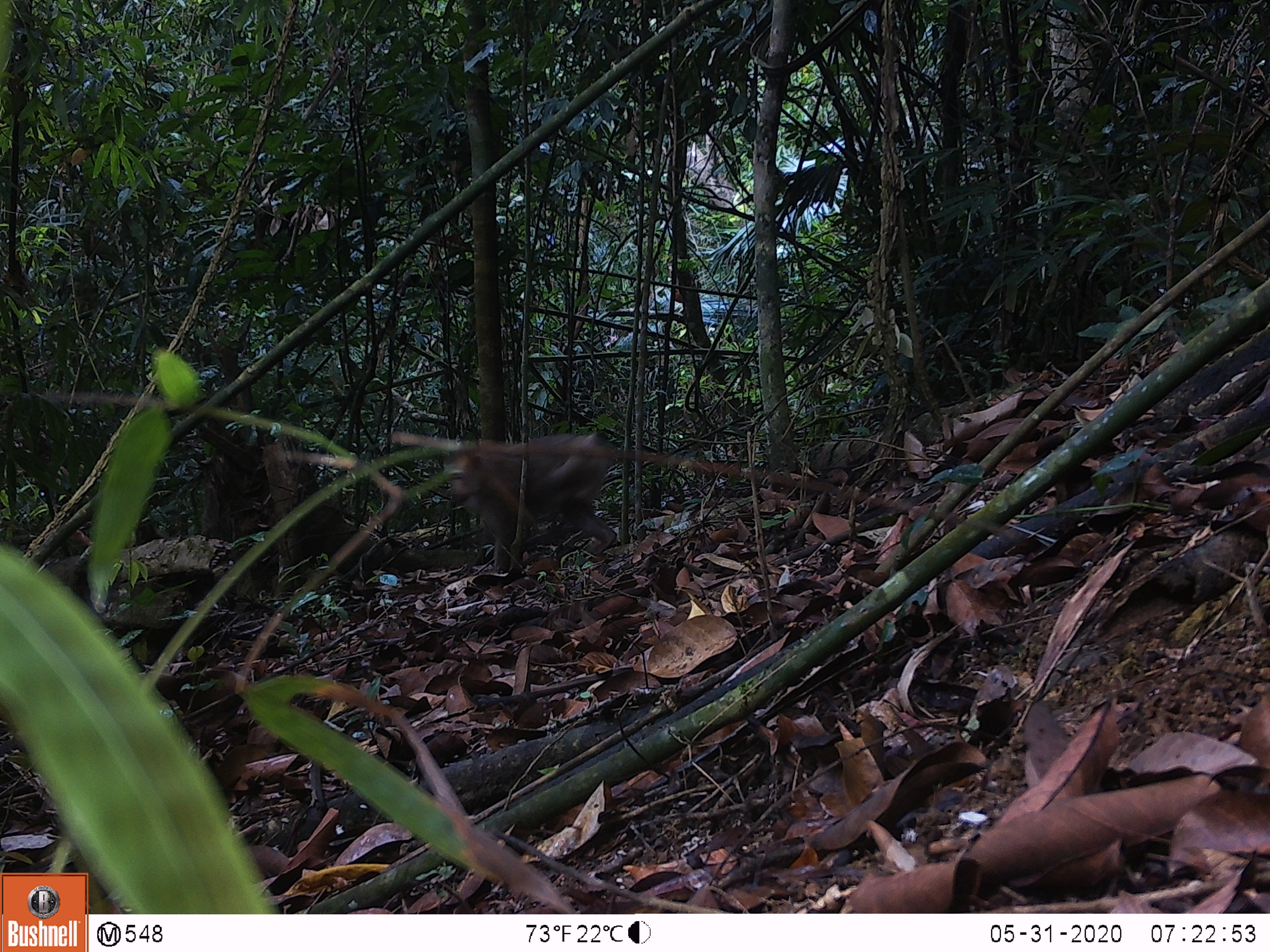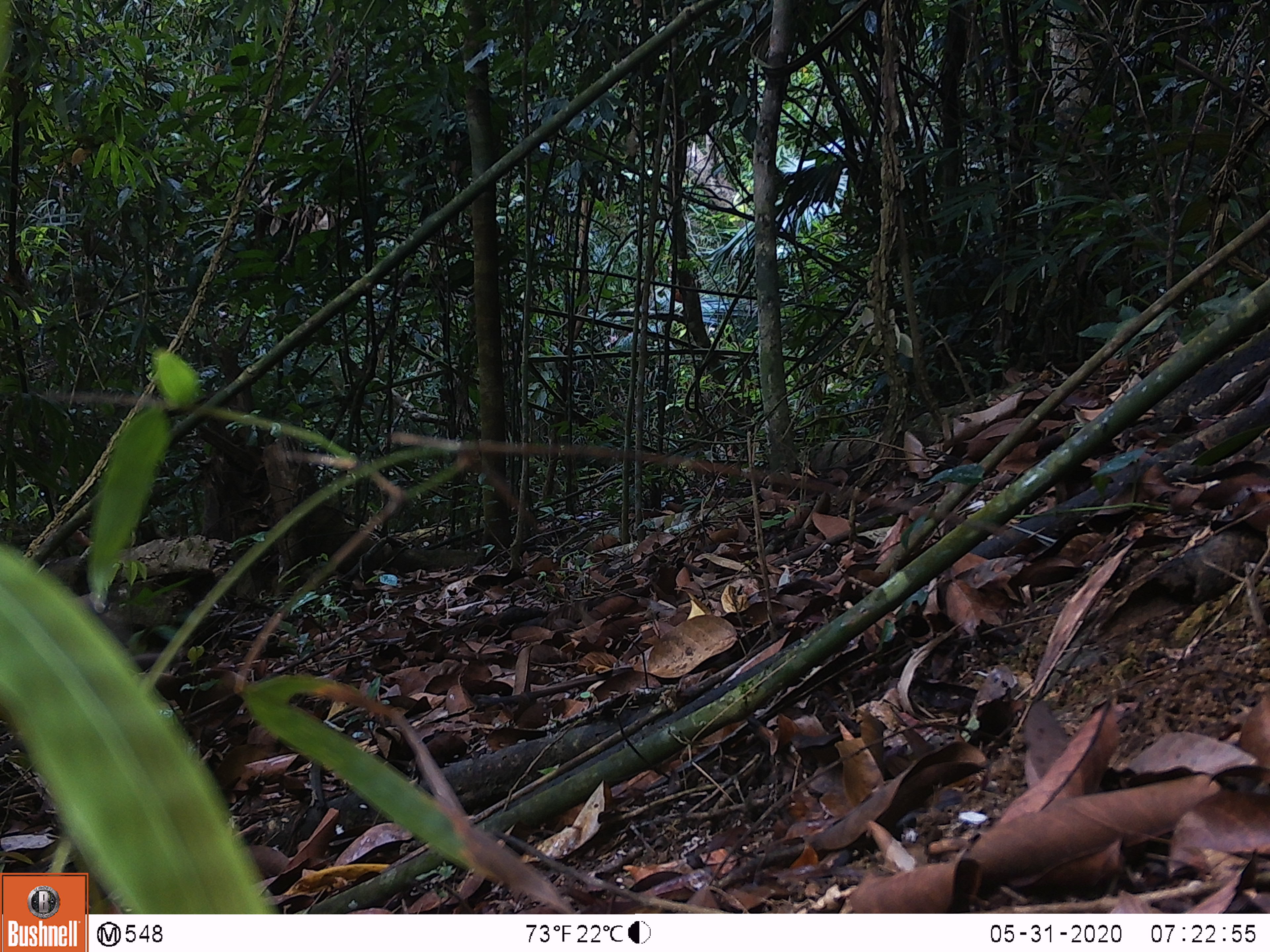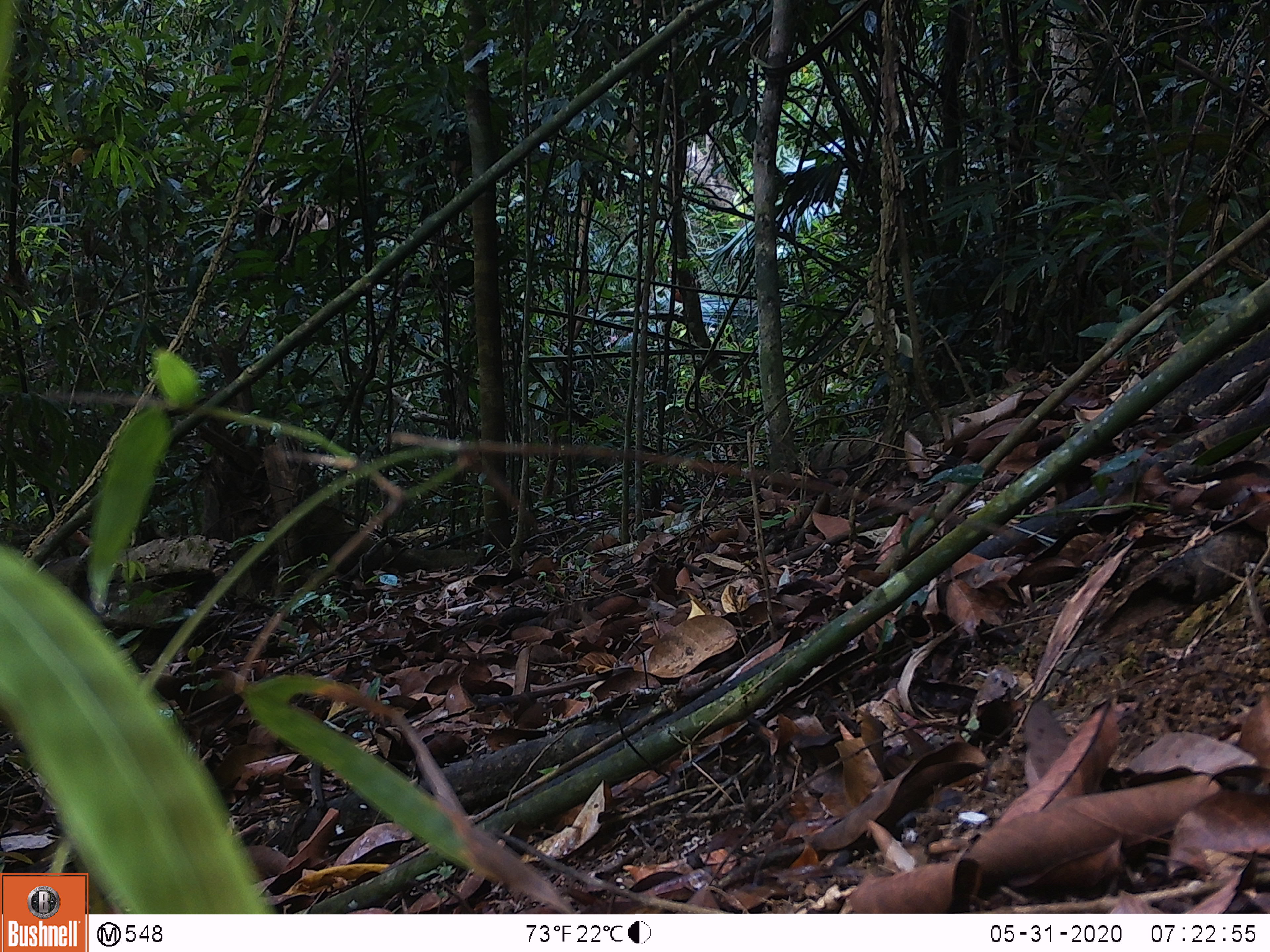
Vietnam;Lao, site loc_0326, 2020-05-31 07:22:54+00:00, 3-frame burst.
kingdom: Animalia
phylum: Chordata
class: Mammalia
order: Primates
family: Cercopithecidae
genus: Macaca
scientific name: Macaca nemestrina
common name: pig-tailed macaque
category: pig tailed macaque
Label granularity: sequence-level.